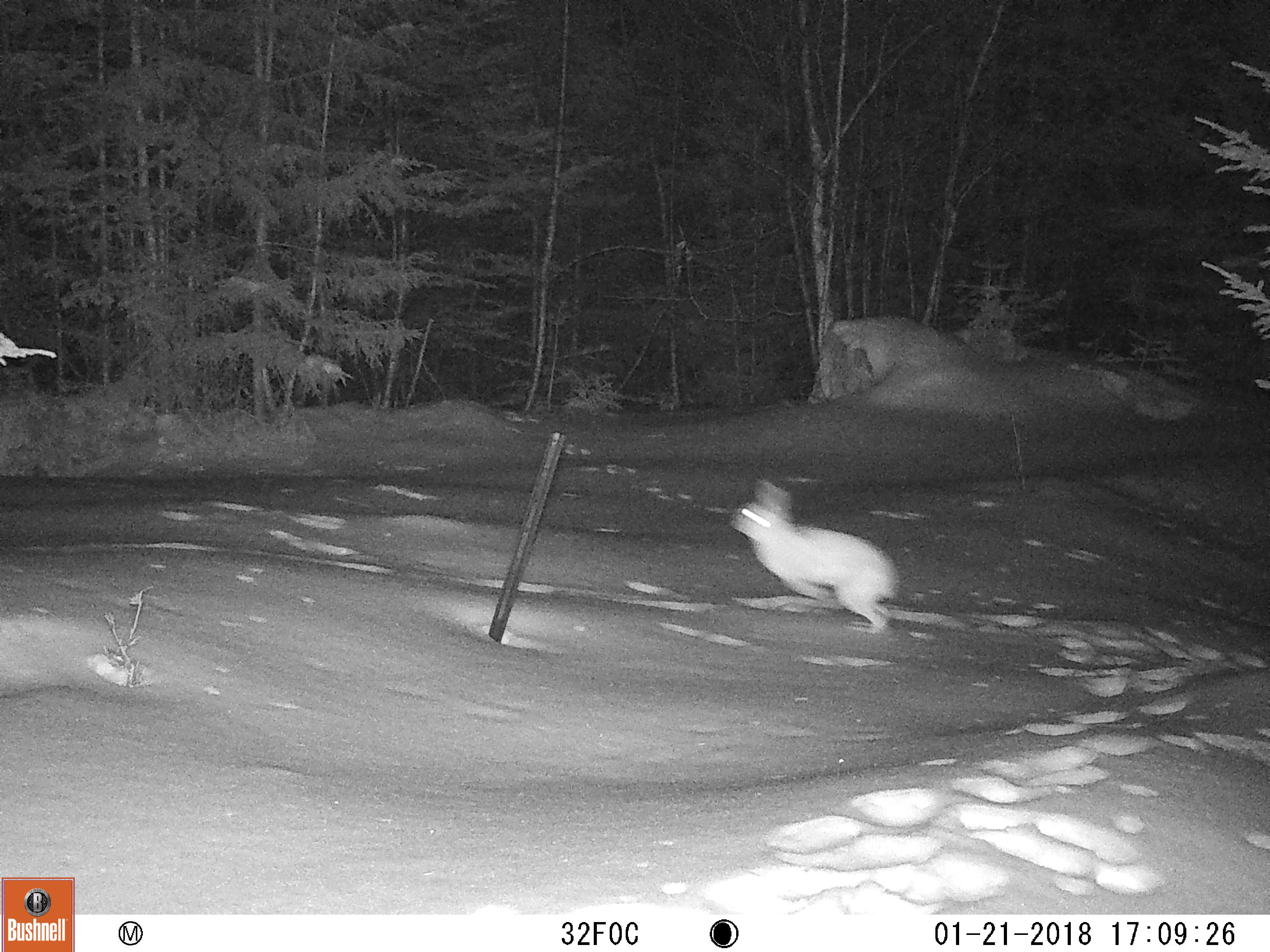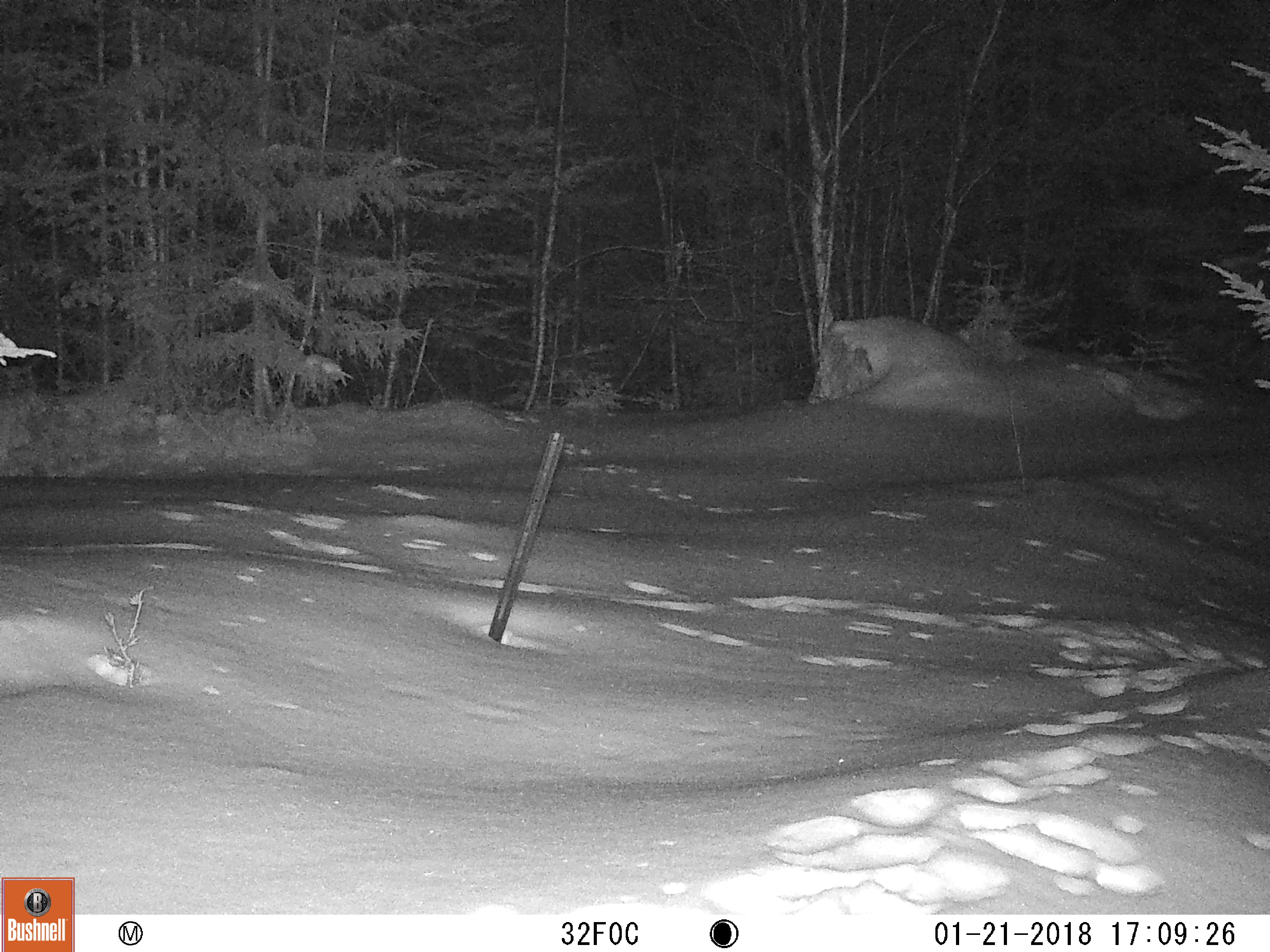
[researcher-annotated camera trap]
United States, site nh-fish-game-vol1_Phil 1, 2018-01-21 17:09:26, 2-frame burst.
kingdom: Animalia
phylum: Chordata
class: Mammalia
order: Lagomorpha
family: Leporidae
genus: Lepus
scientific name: Lepus americanus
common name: snowshoe hare